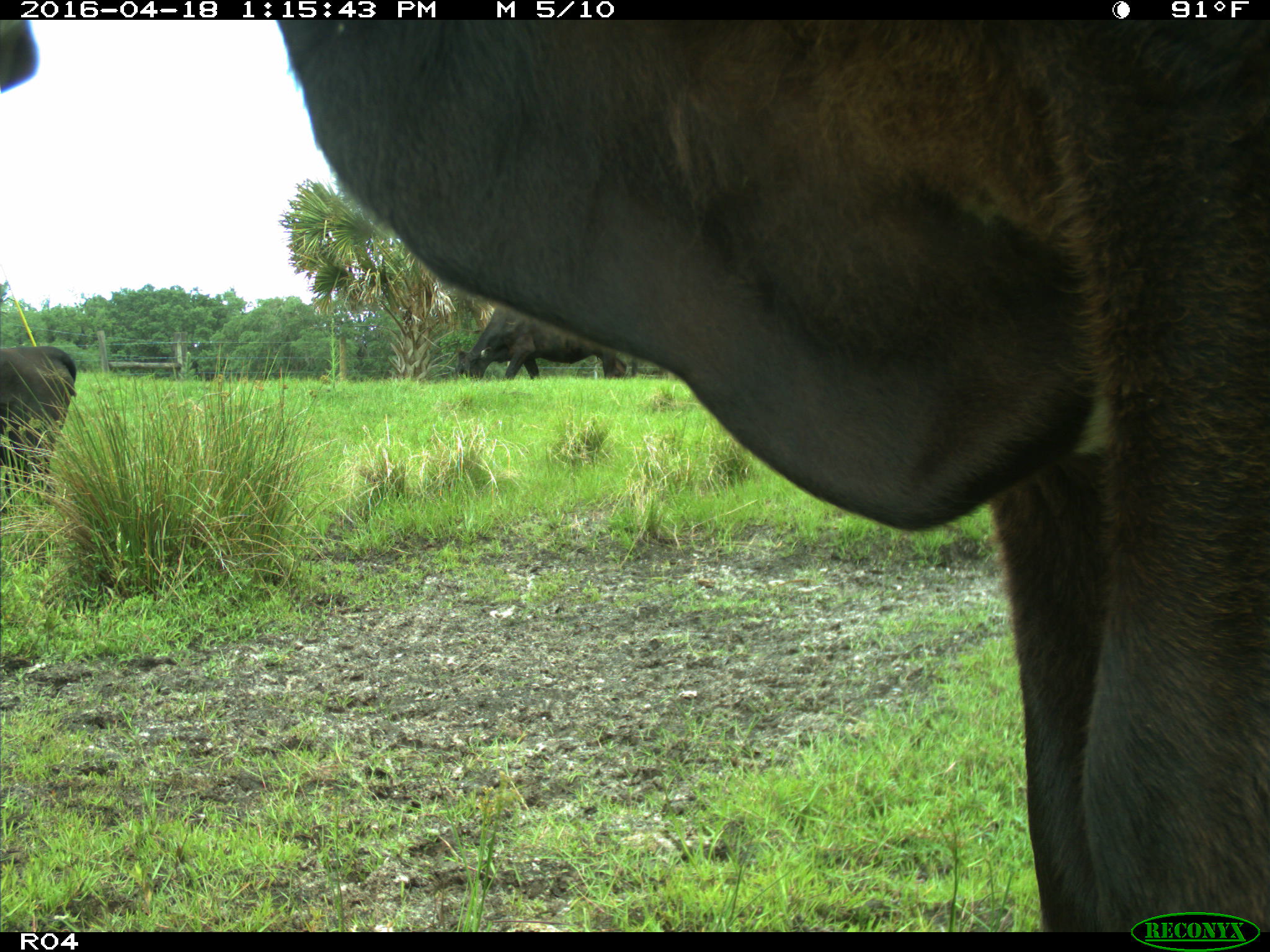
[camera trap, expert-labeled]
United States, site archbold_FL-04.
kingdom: Animalia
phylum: Chordata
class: Mammalia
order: Artiodactyla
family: Bovidae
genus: Bos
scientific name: Bos taurus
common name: domestic cow